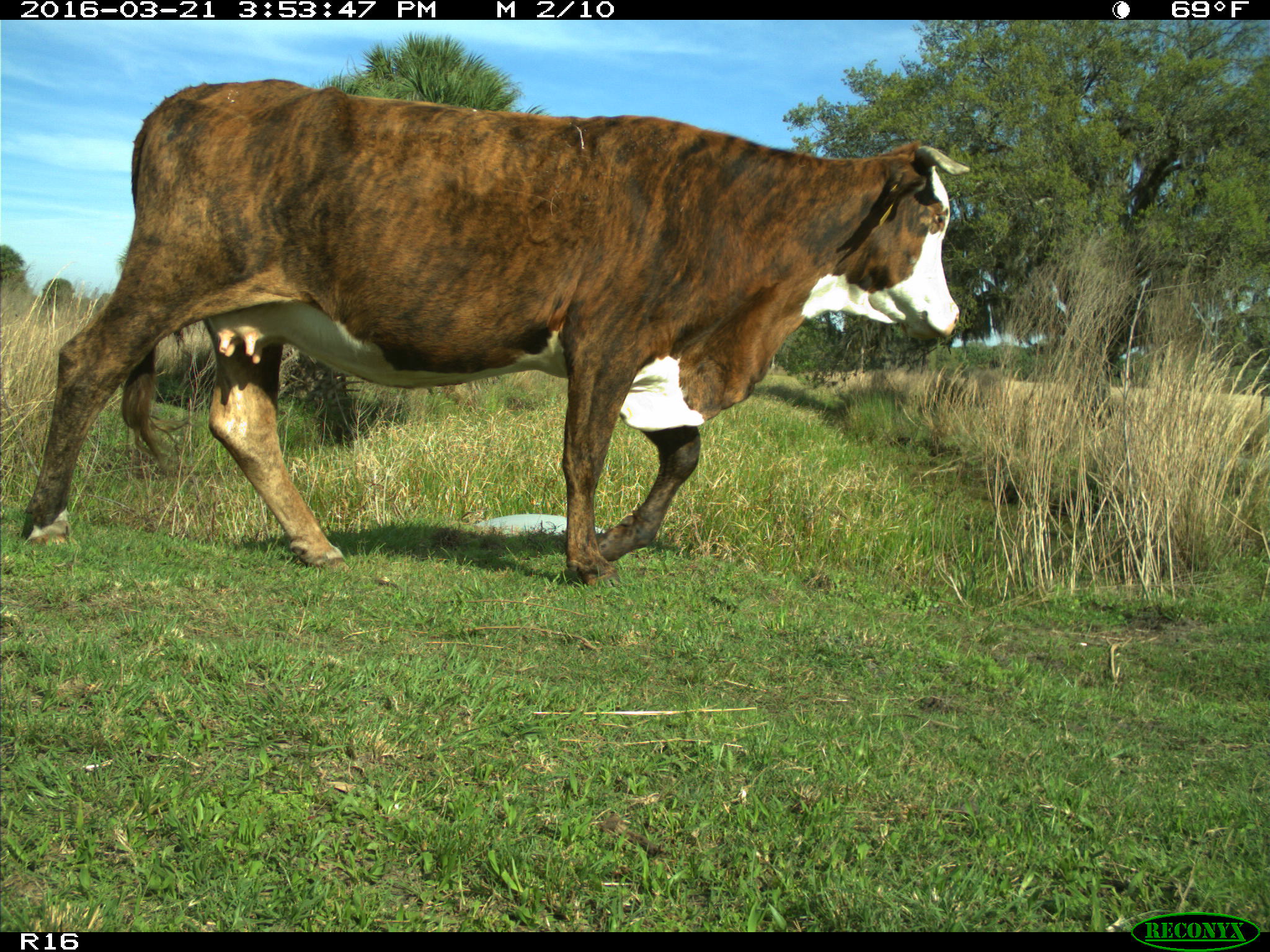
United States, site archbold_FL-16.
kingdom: Animalia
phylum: Chordata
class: Mammalia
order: Artiodactyla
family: Bovidae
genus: Bos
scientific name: Bos taurus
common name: domestic cow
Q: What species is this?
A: Bos taurus (domestic cow).